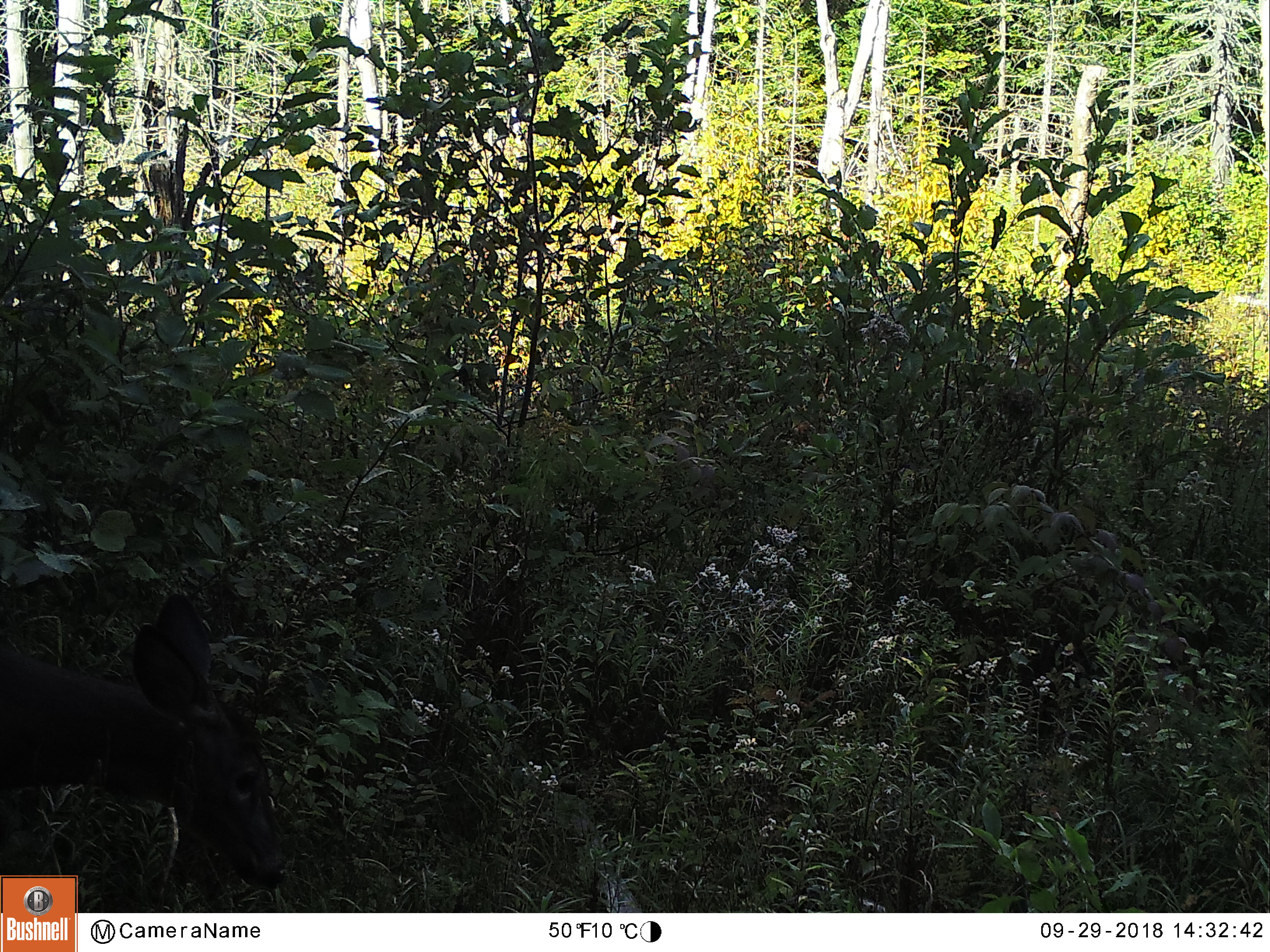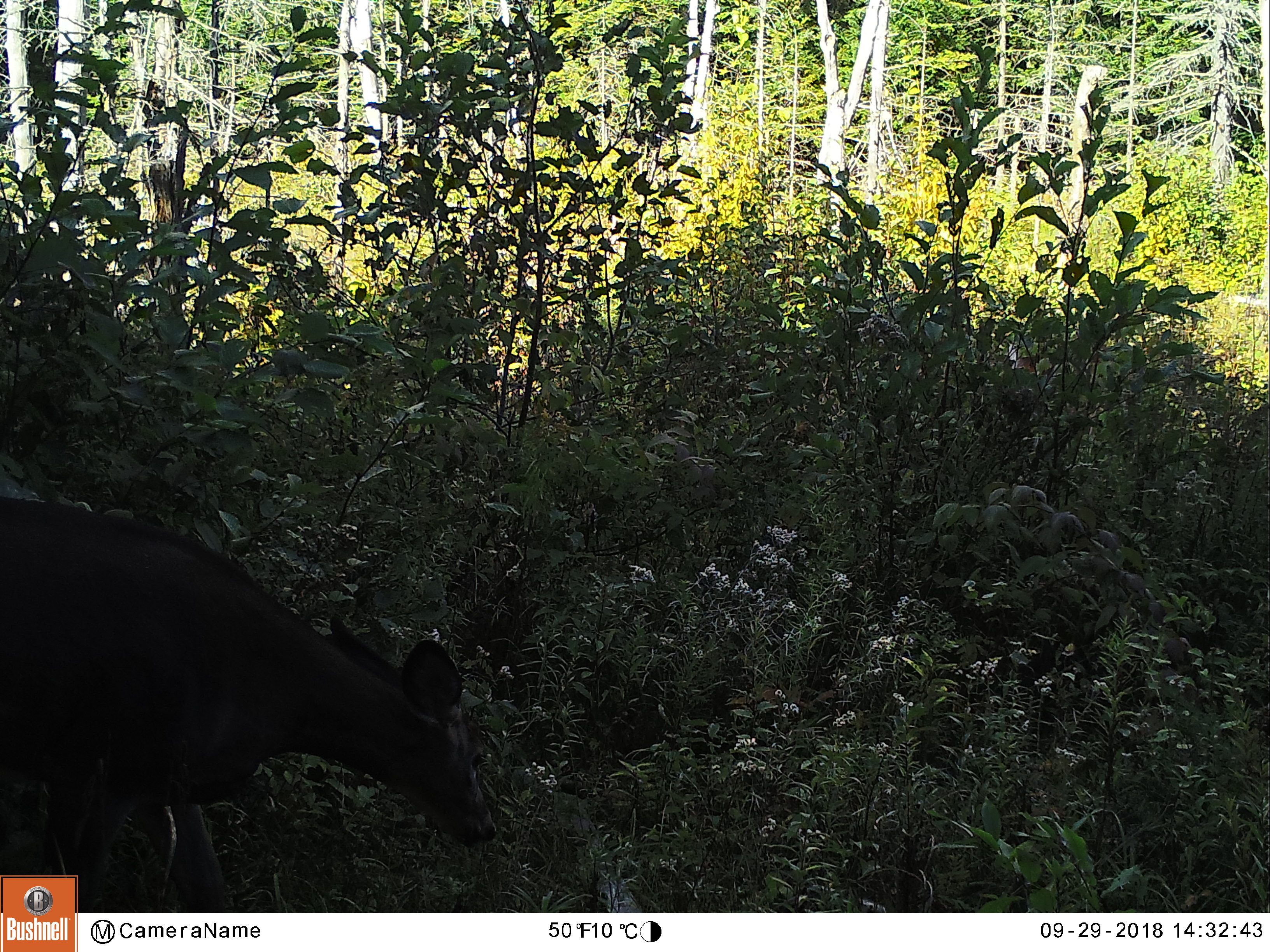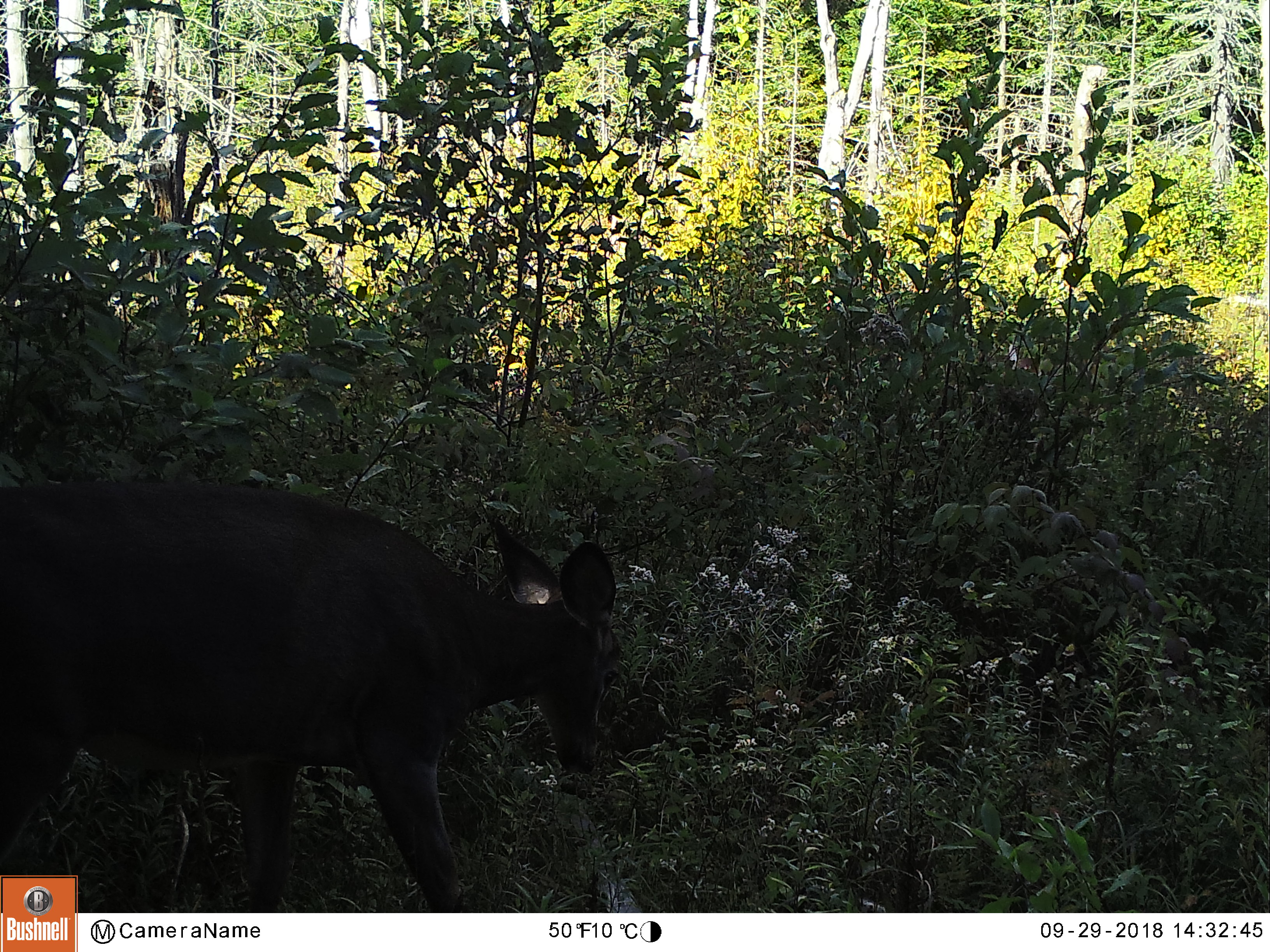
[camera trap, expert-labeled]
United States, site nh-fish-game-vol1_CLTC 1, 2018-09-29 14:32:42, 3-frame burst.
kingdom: Animalia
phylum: Chordata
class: Mammalia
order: Artiodactyla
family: Cervidae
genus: Odocoileus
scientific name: Odocoileus virginianus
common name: white-tailed deer